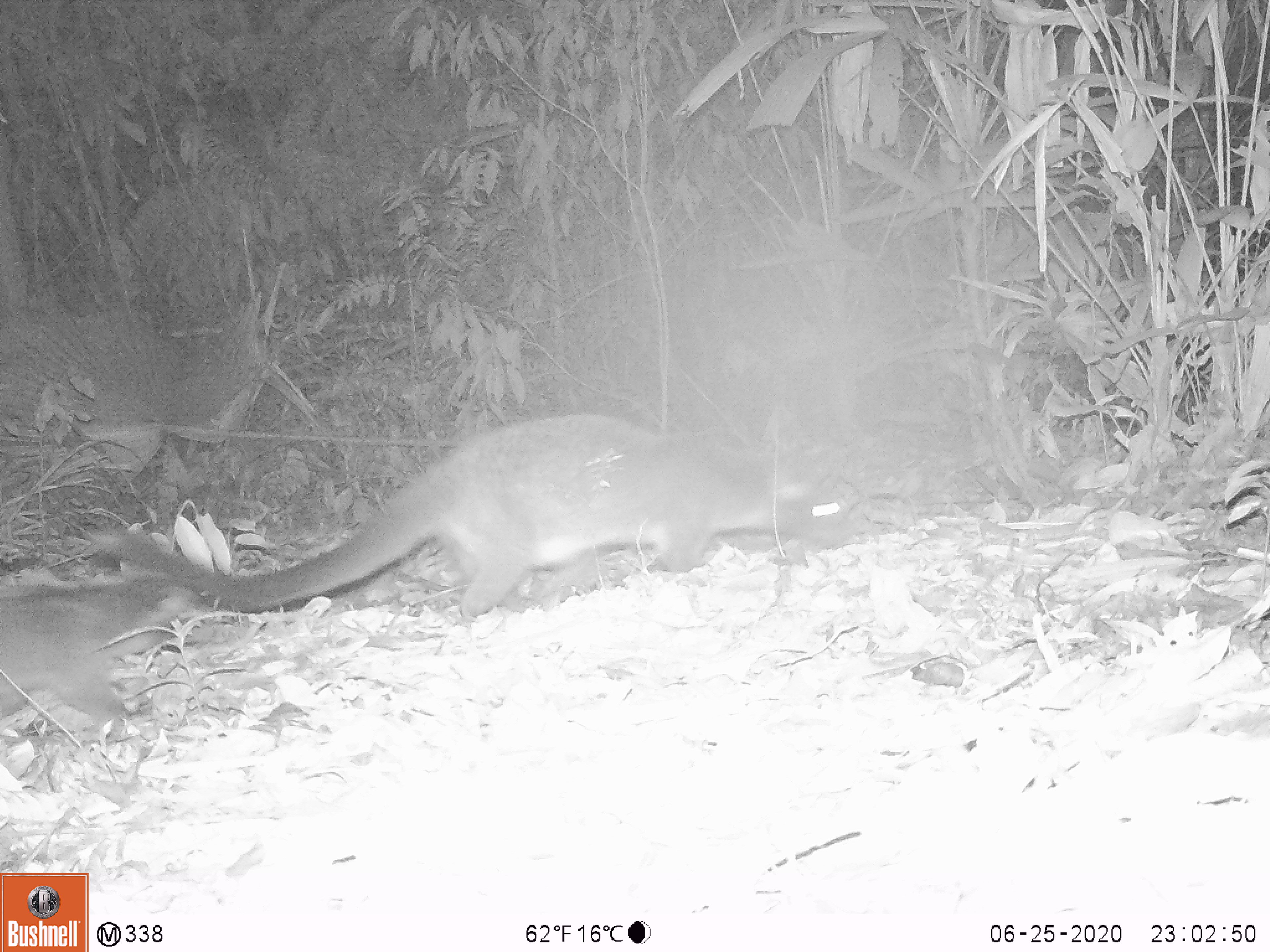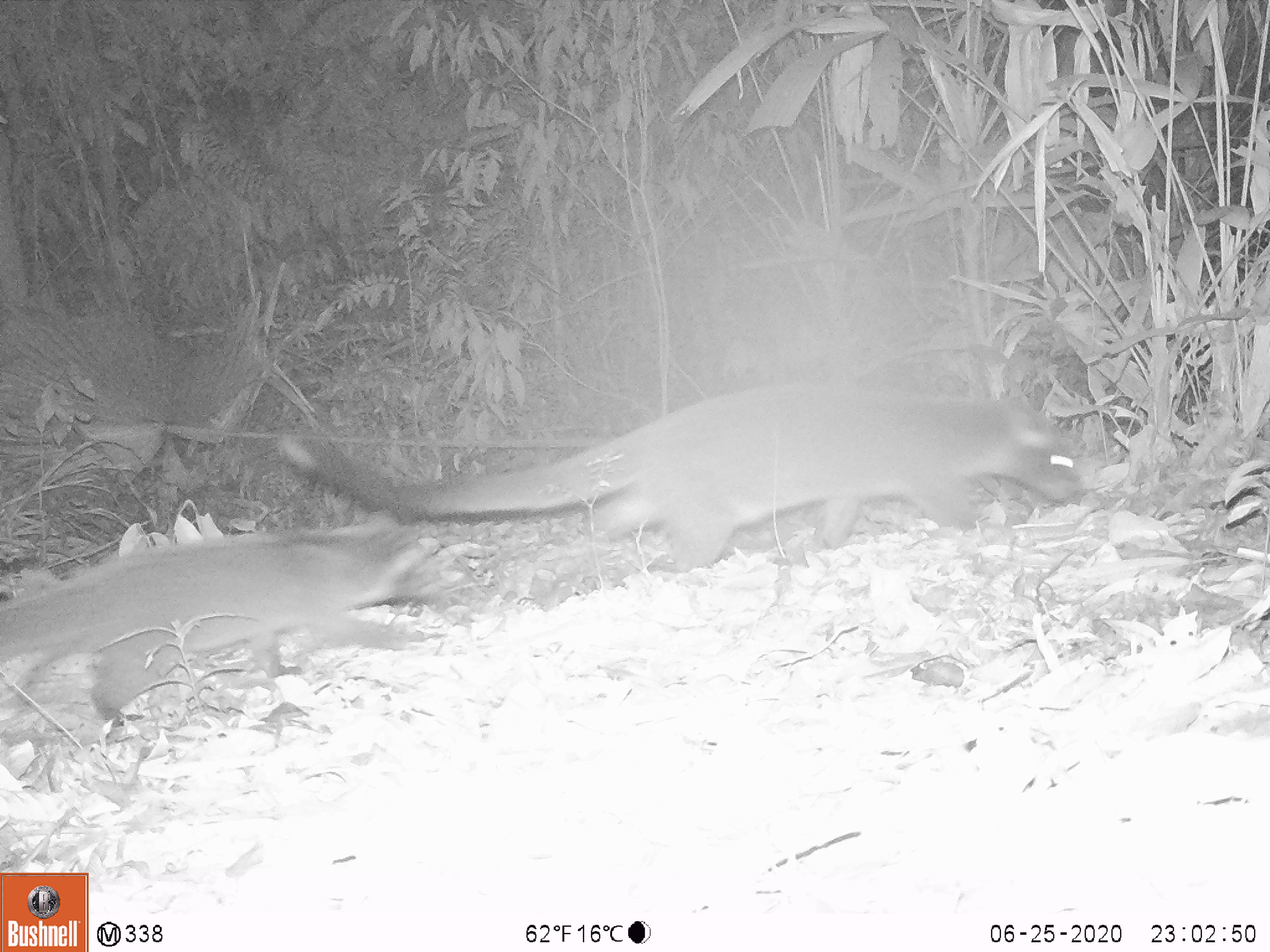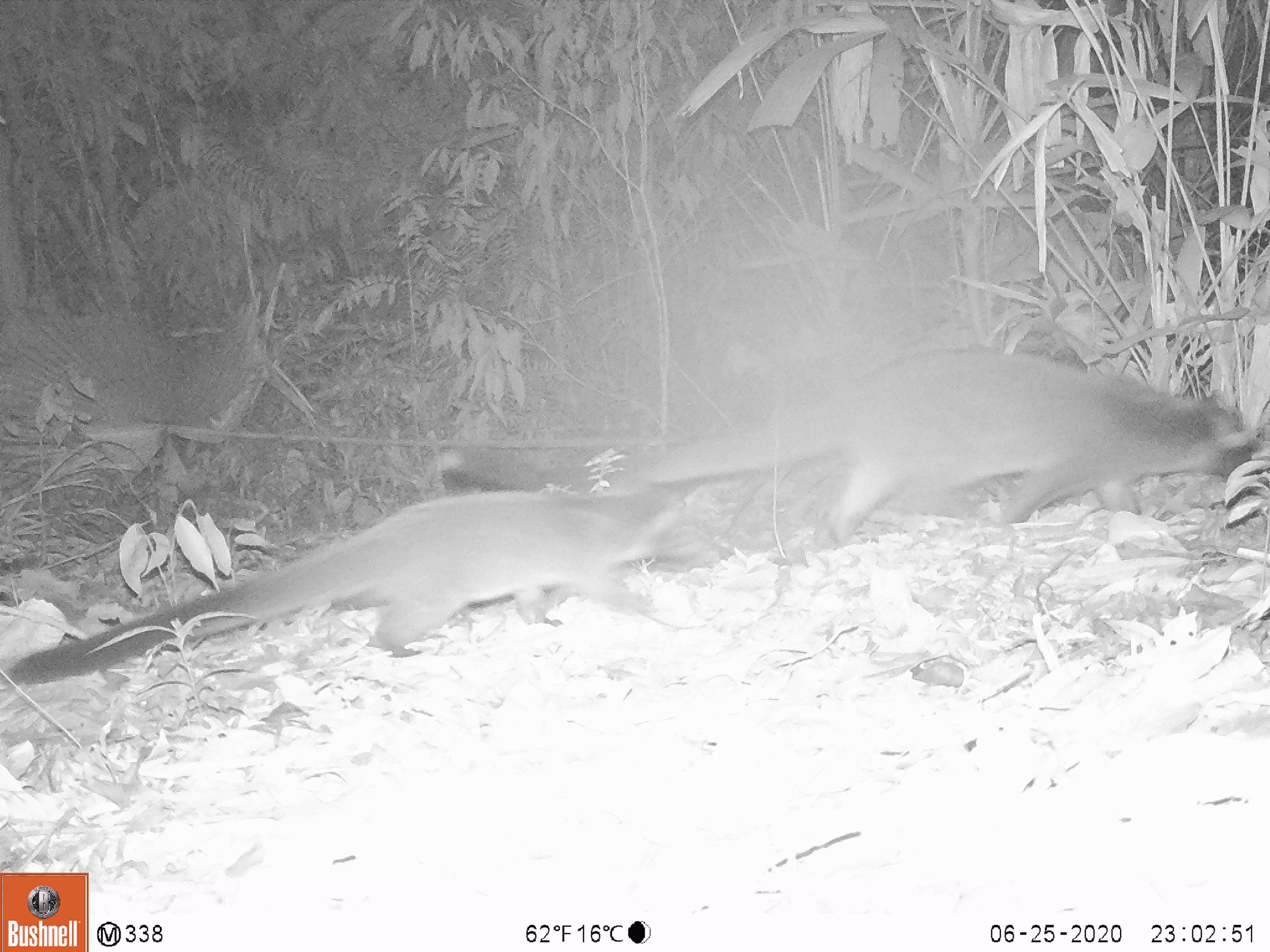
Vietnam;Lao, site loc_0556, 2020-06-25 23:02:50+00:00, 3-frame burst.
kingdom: Animalia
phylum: Chordata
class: Mammalia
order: Carnivora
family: Viverridae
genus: Paguma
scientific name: Paguma larvata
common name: masked palm civet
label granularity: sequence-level